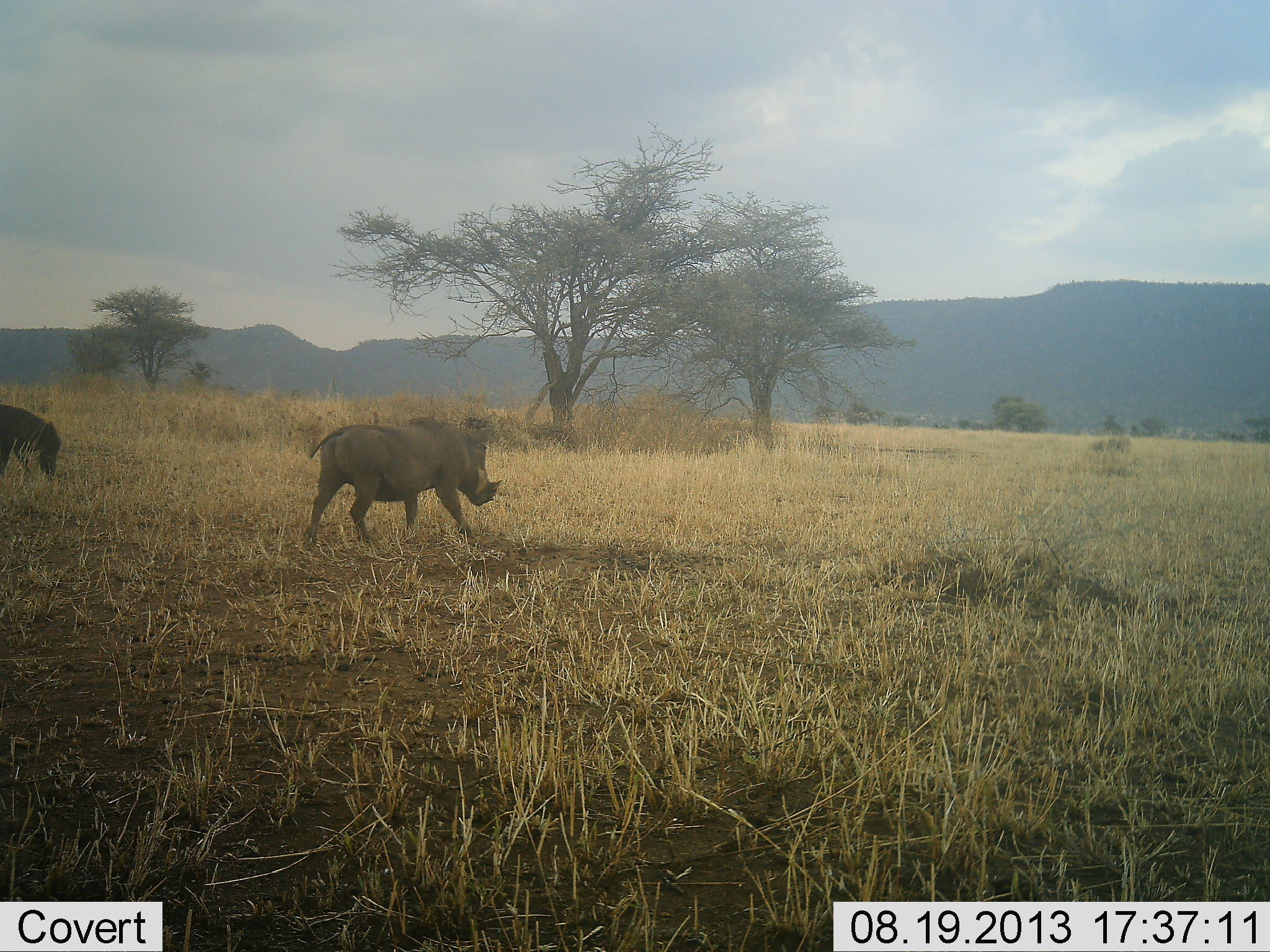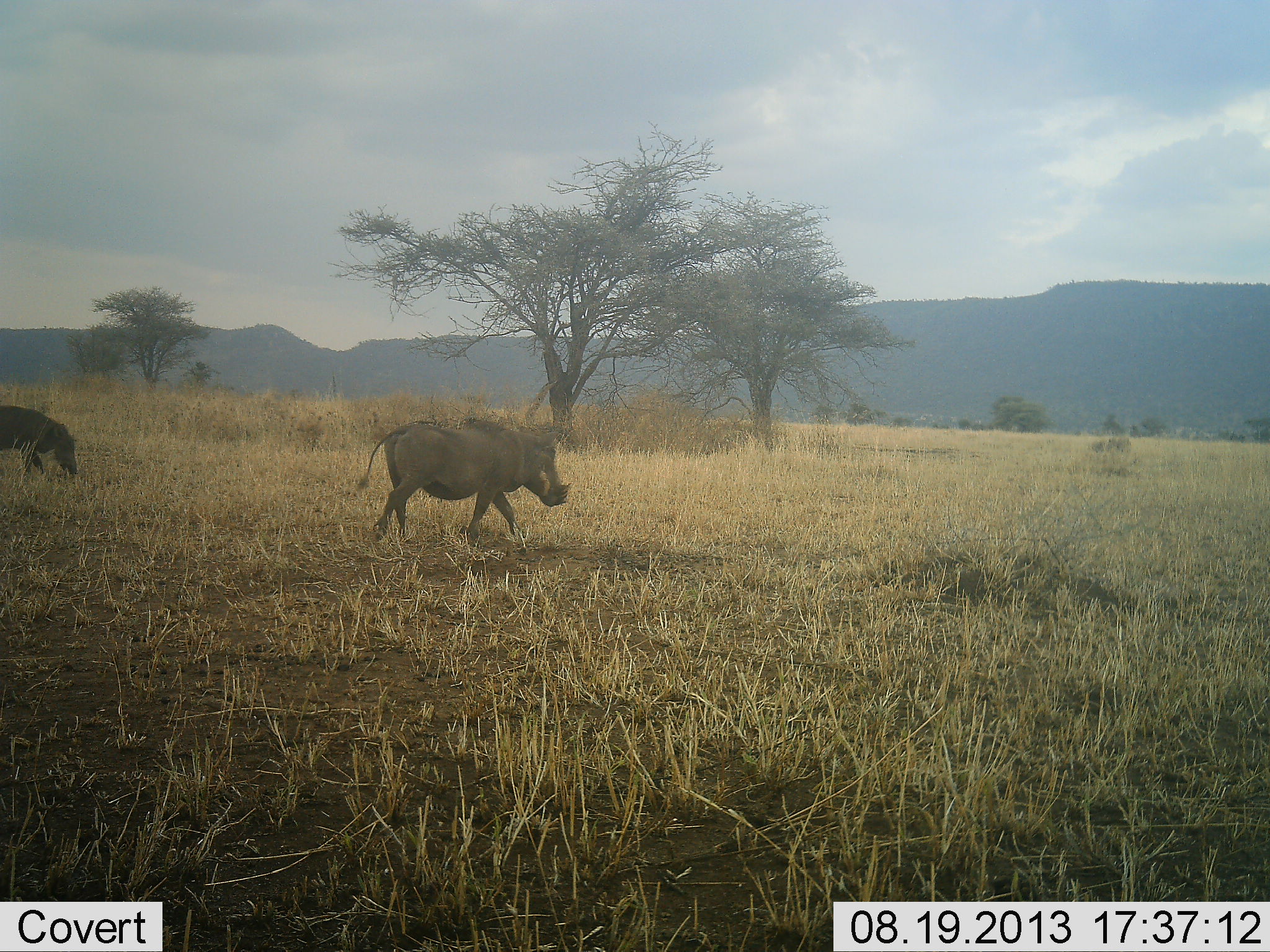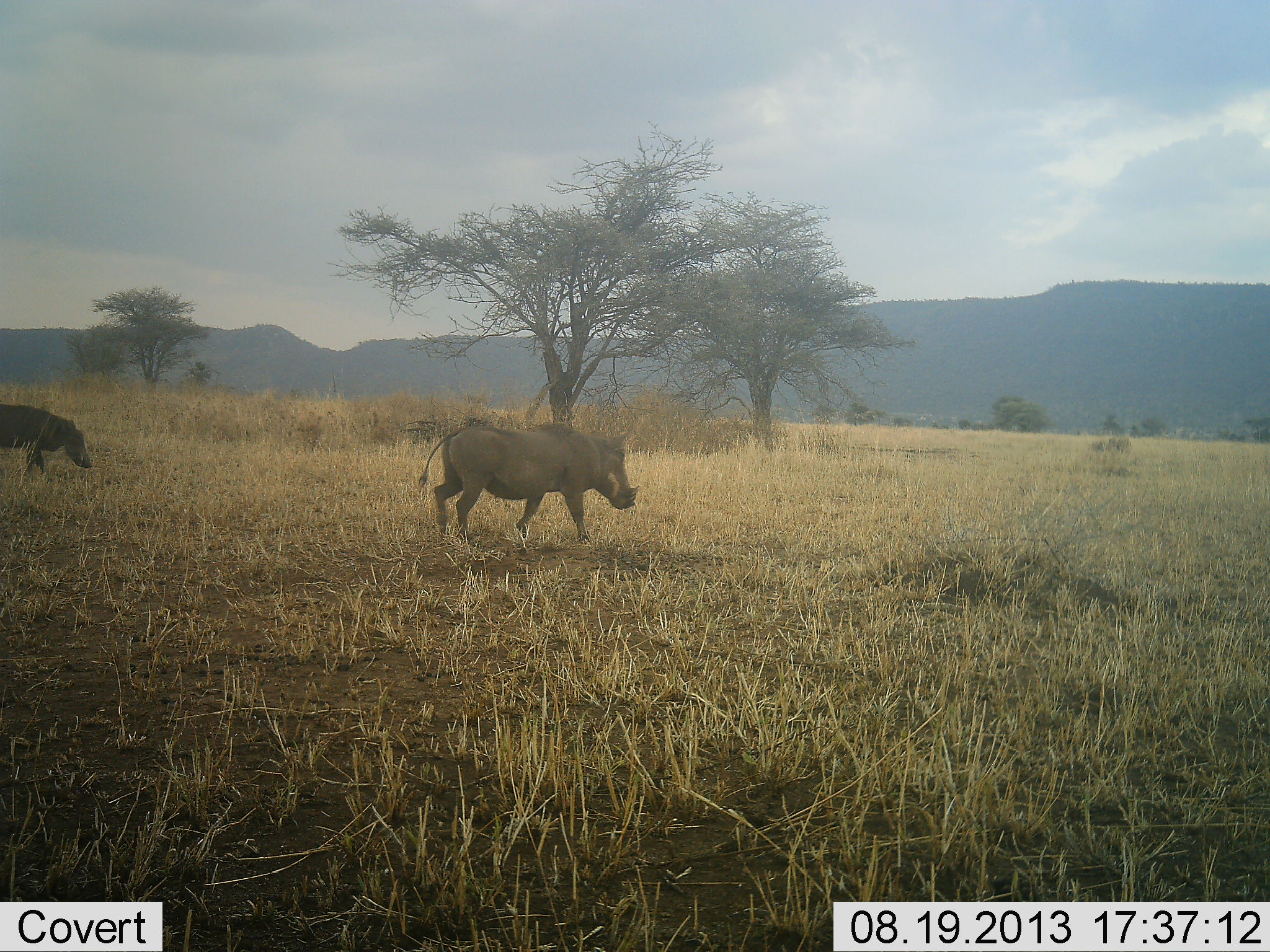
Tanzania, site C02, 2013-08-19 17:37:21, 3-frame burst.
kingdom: Animalia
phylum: Chordata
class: Mammalia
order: Artiodactyla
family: Suidae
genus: Phacochoerus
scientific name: Phacochoerus africanus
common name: warthog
Warthog (Phacochoerus africanus), count 2. Behavior (volunteer vote fractions): standing 5%, resting 0%, moving 95%, interacting 0%. Young present (vote fraction): 0%. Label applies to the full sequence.